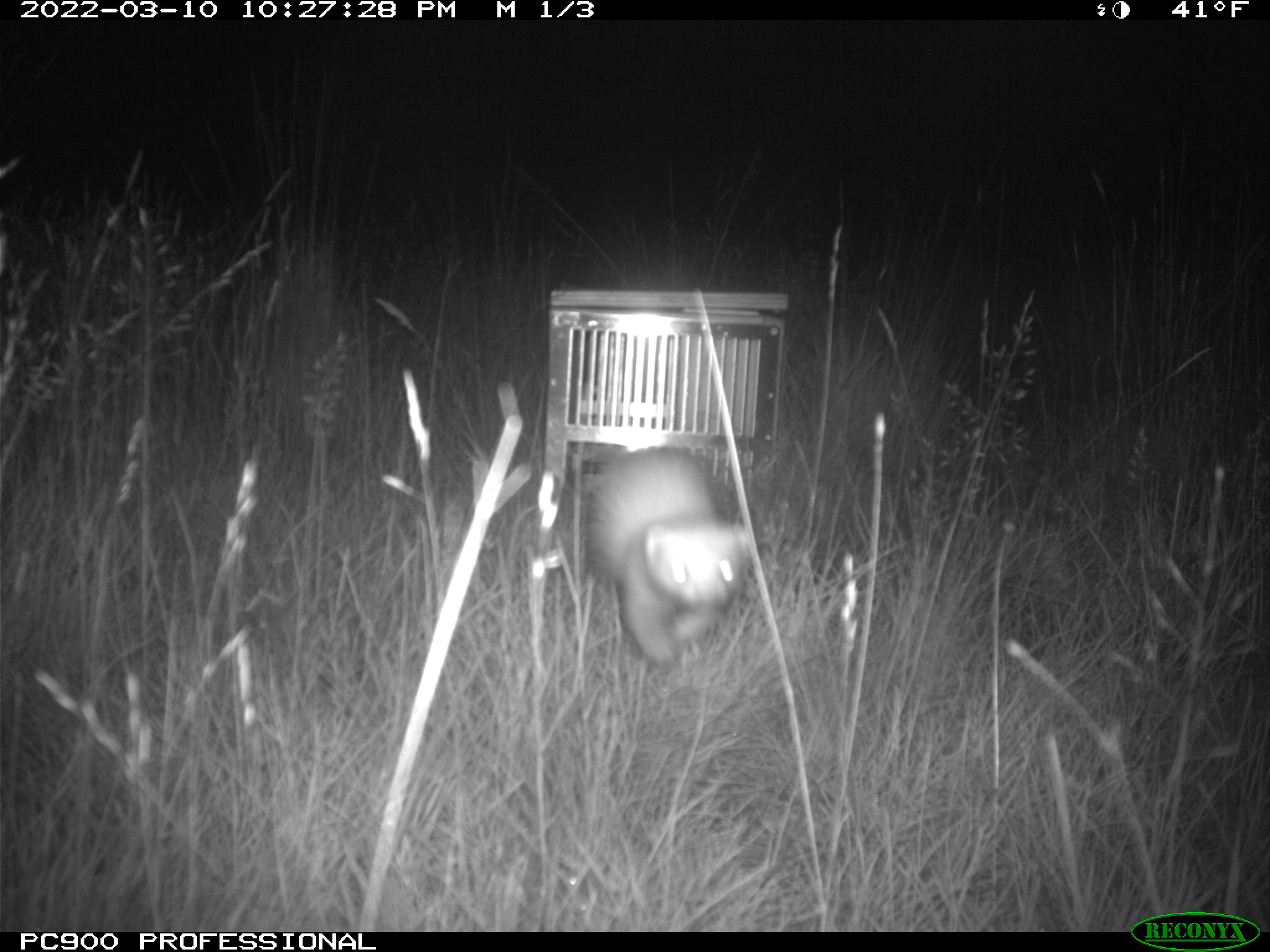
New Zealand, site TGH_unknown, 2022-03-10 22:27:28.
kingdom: Animalia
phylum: Chordata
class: Mammalia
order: Carnivora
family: Mustelidae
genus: Mustela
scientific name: Mustela furo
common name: ferret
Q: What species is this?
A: Ferret (Mustela furo).